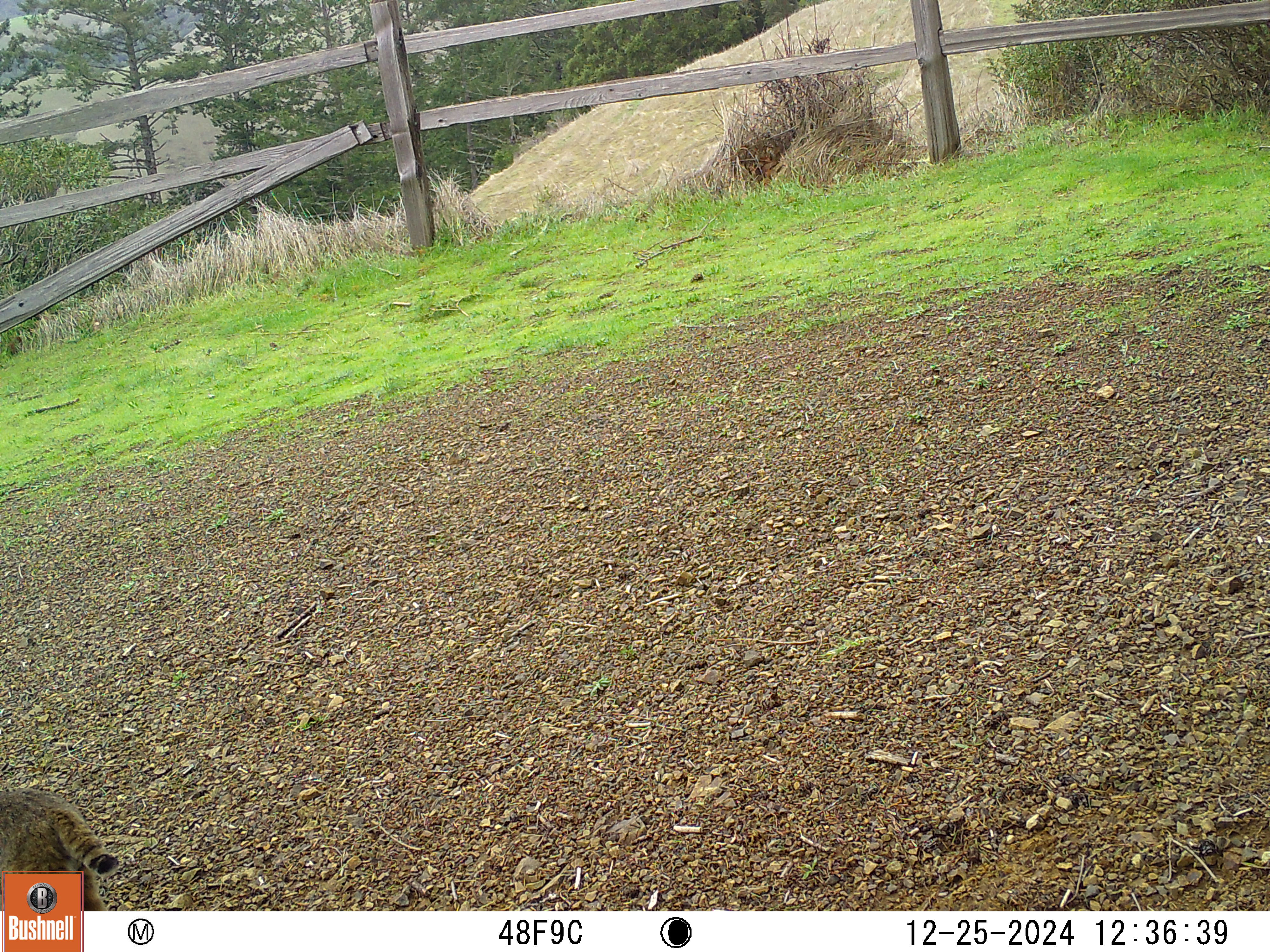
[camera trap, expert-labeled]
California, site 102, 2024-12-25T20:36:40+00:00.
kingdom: Animalia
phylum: Chordata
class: Mammalia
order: Carnivora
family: Felidae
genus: Lynx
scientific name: Lynx rufus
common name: bobcat